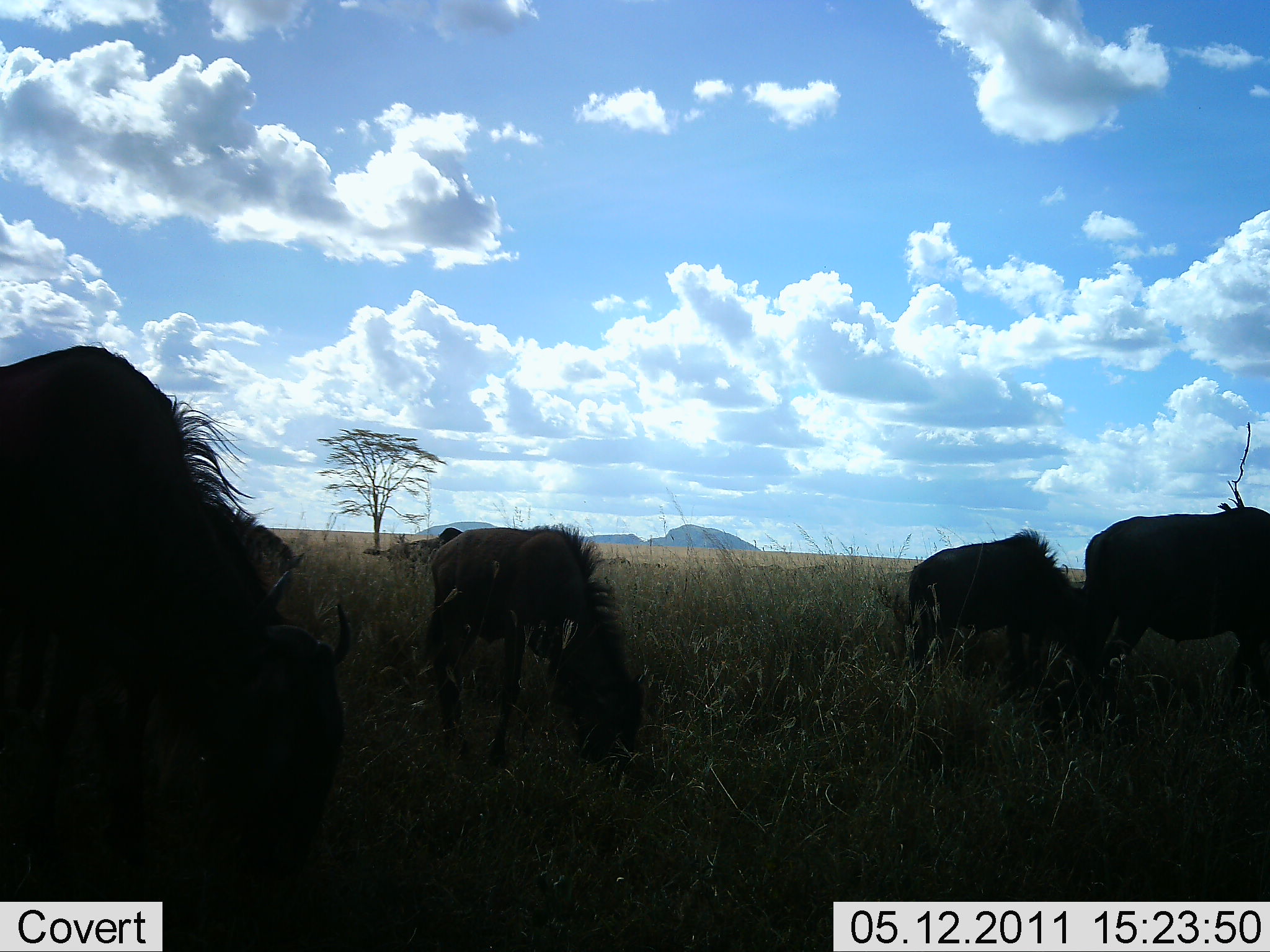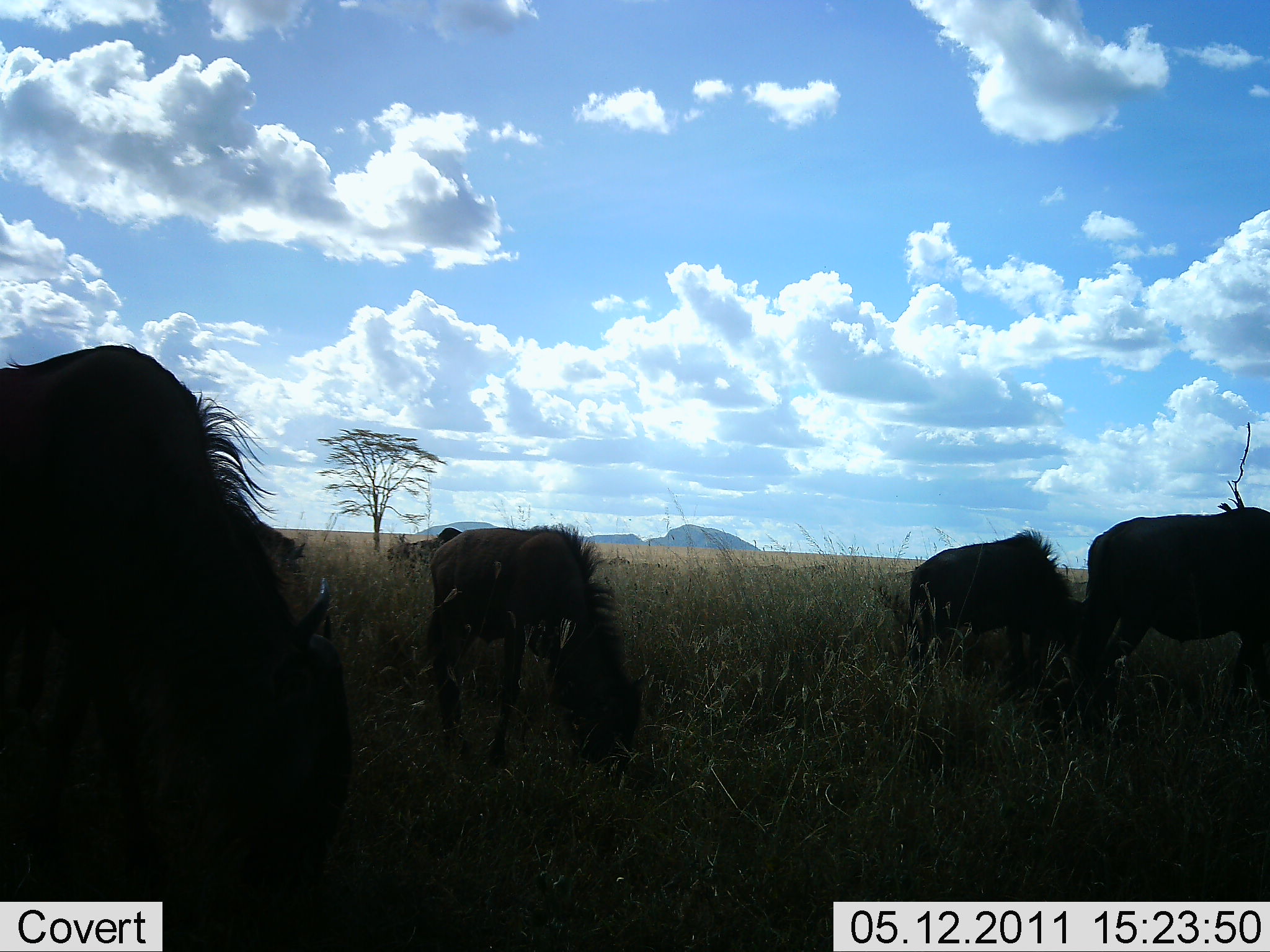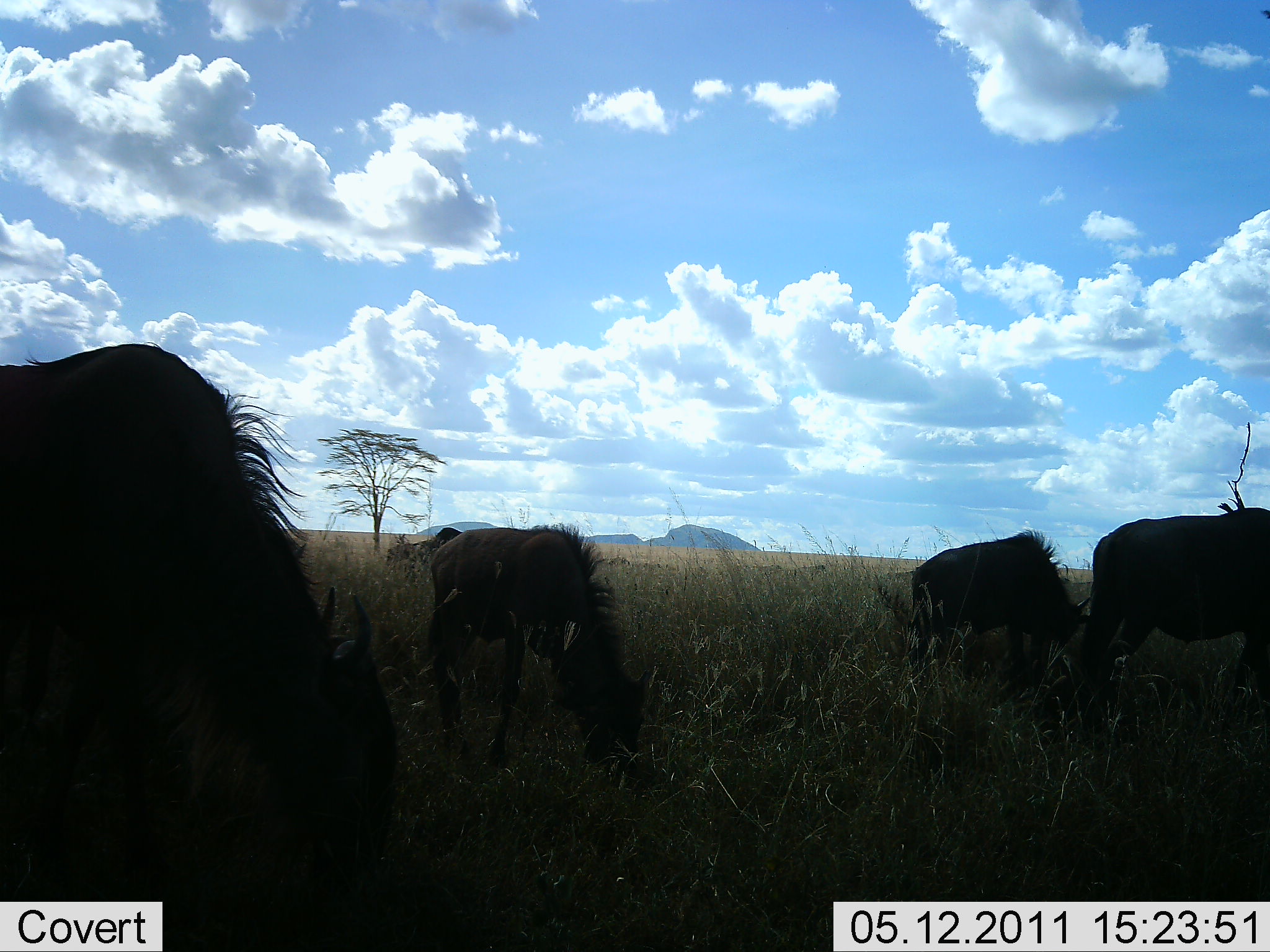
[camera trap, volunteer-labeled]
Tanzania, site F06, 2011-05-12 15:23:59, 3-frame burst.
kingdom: Animalia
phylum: Chordata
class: Mammalia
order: Artiodactyla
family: Bovidae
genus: Connochaetes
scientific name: Connochaetes taurinus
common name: blue wildebeest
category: wildebeest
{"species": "wildebeest (blue wildebeest) (Connochaetes taurinus)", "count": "5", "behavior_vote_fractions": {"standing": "27%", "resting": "0%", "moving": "9%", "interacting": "0%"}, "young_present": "18%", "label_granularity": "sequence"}